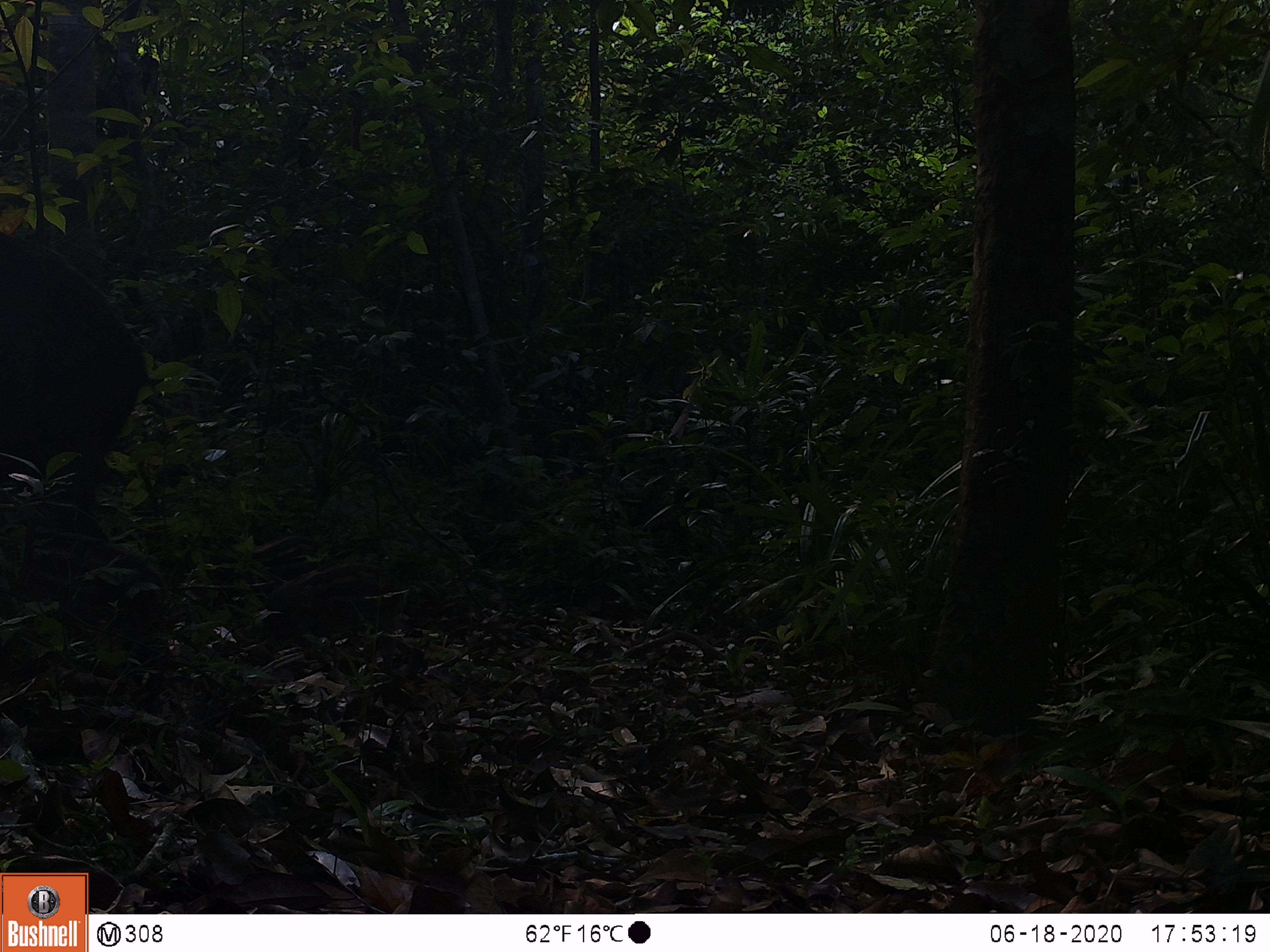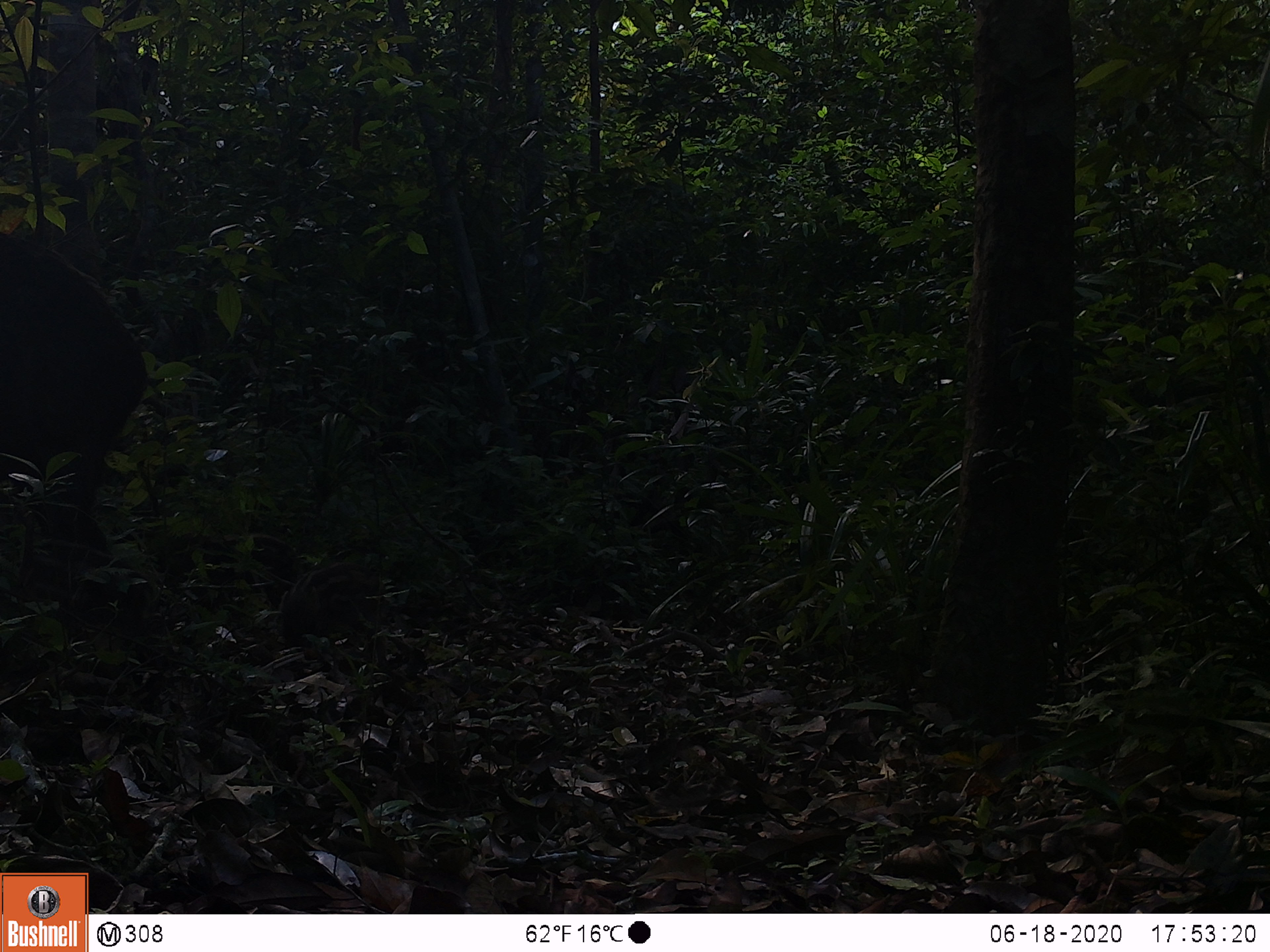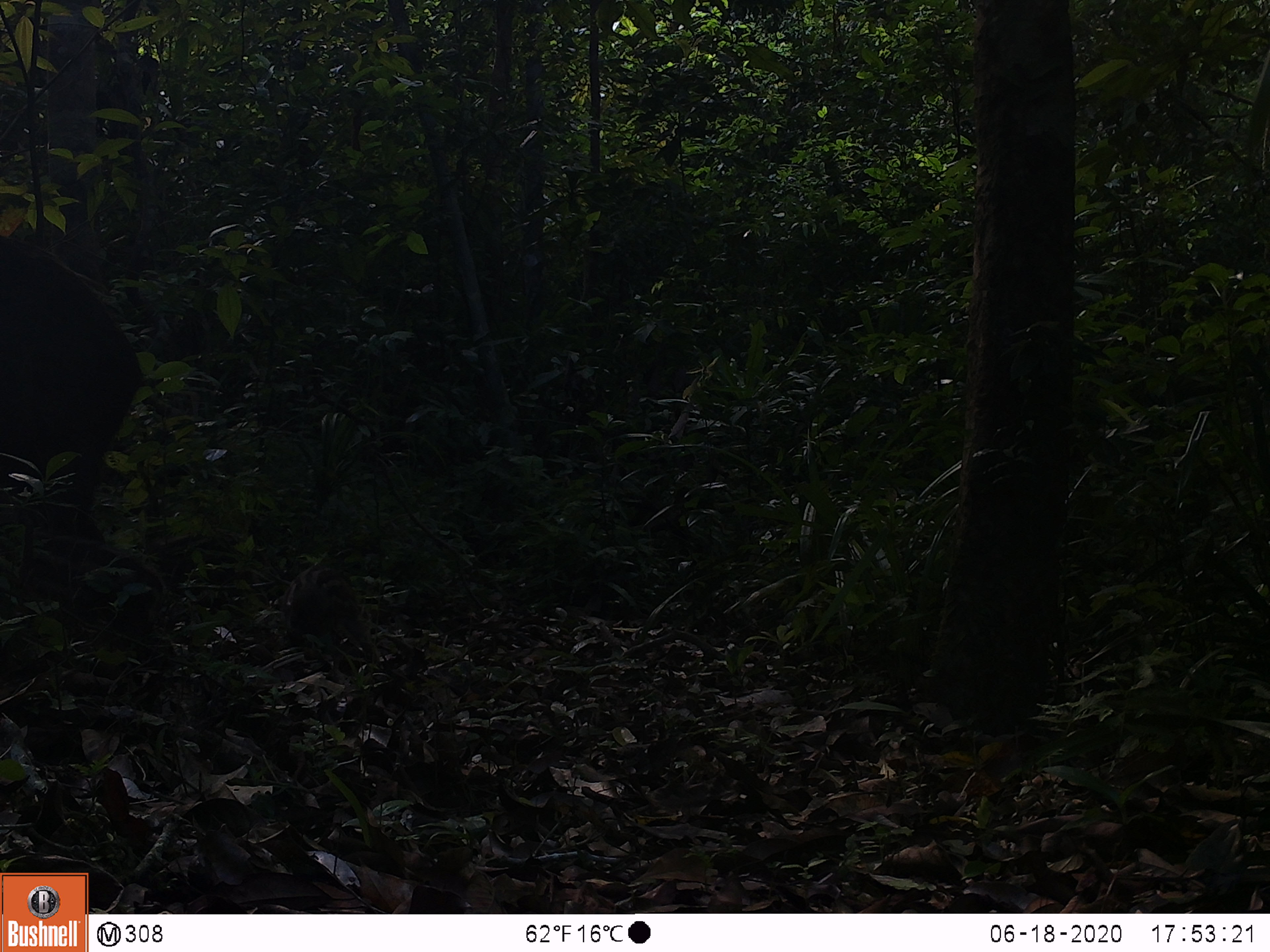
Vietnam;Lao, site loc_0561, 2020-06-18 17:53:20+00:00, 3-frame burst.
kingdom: Animalia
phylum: Chordata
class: Mammalia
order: Artiodactyla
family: Suidae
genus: Sus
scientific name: Sus scrofa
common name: eurasian wild pig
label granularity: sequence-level